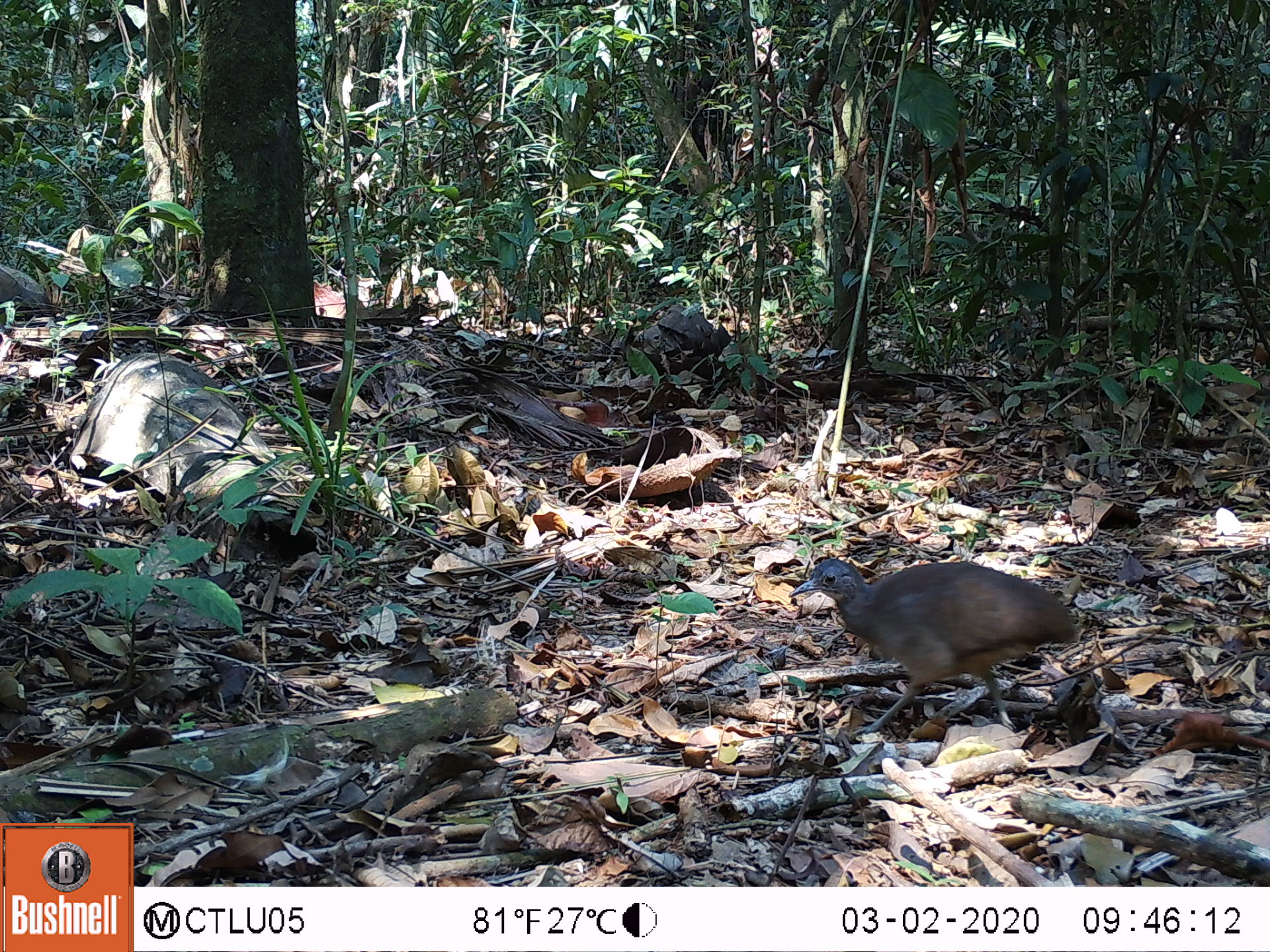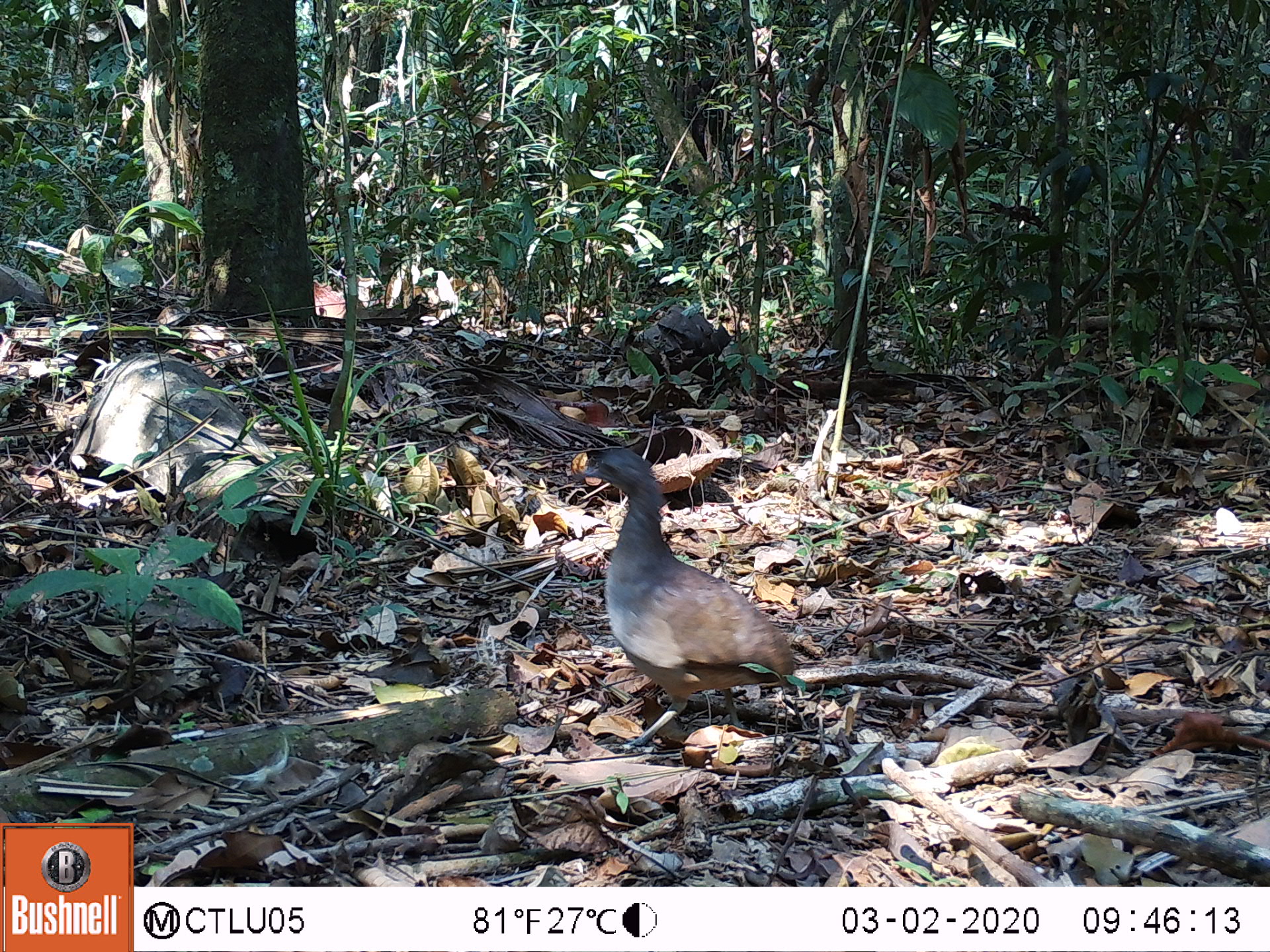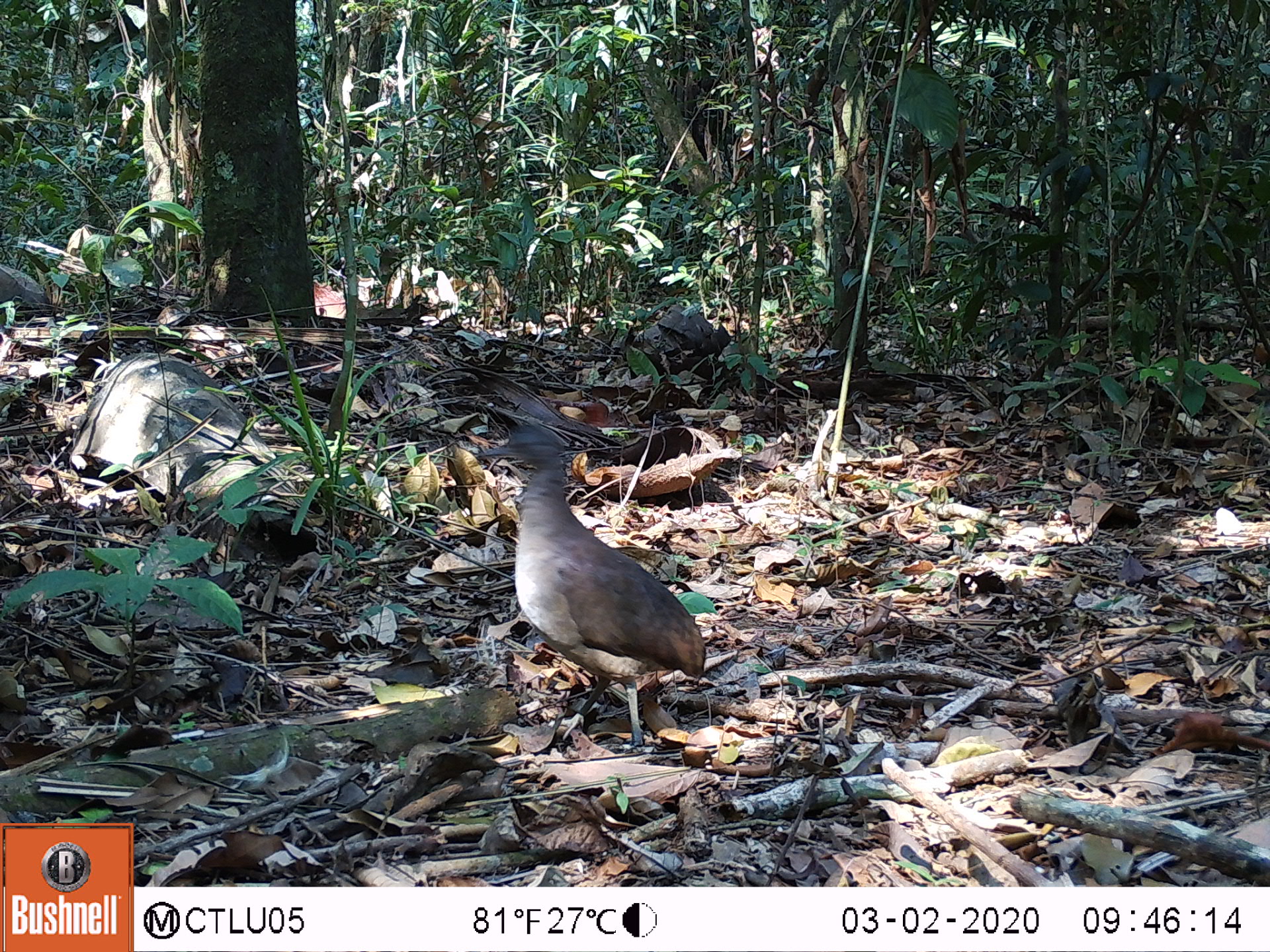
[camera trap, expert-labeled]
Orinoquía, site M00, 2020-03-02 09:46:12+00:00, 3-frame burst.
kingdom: Animalia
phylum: Chordata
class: Aves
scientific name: Aves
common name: bird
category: unknown bird